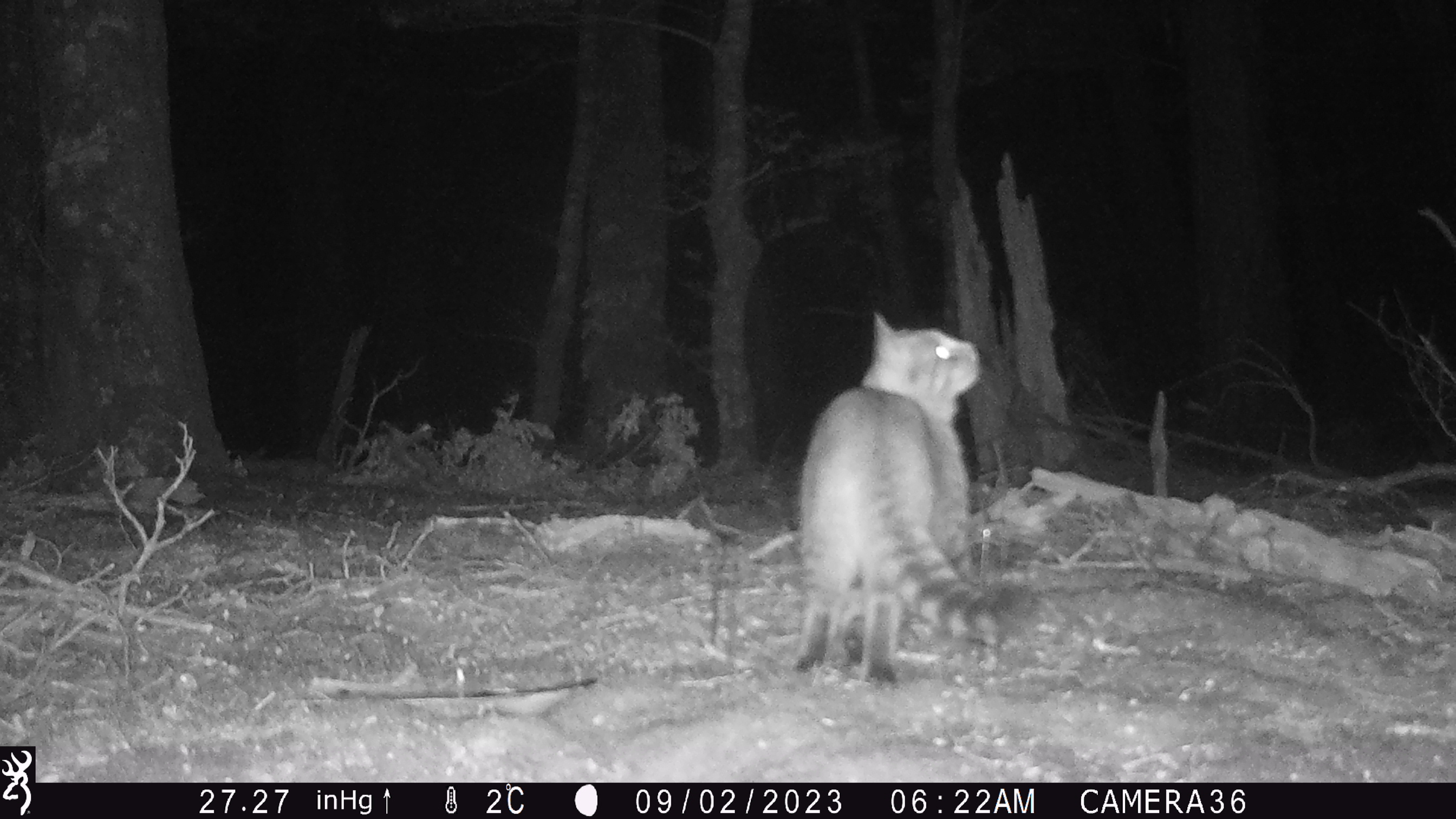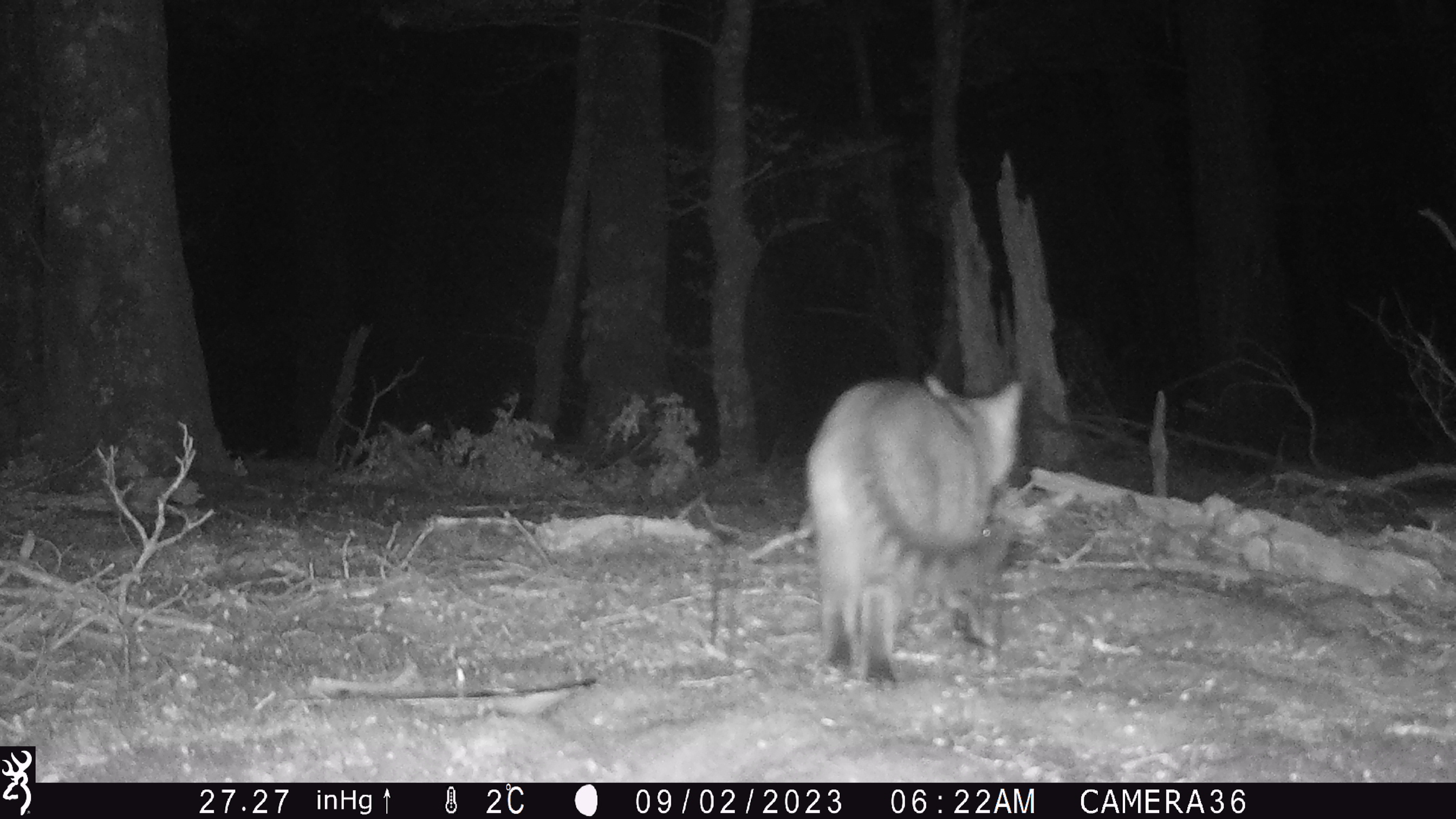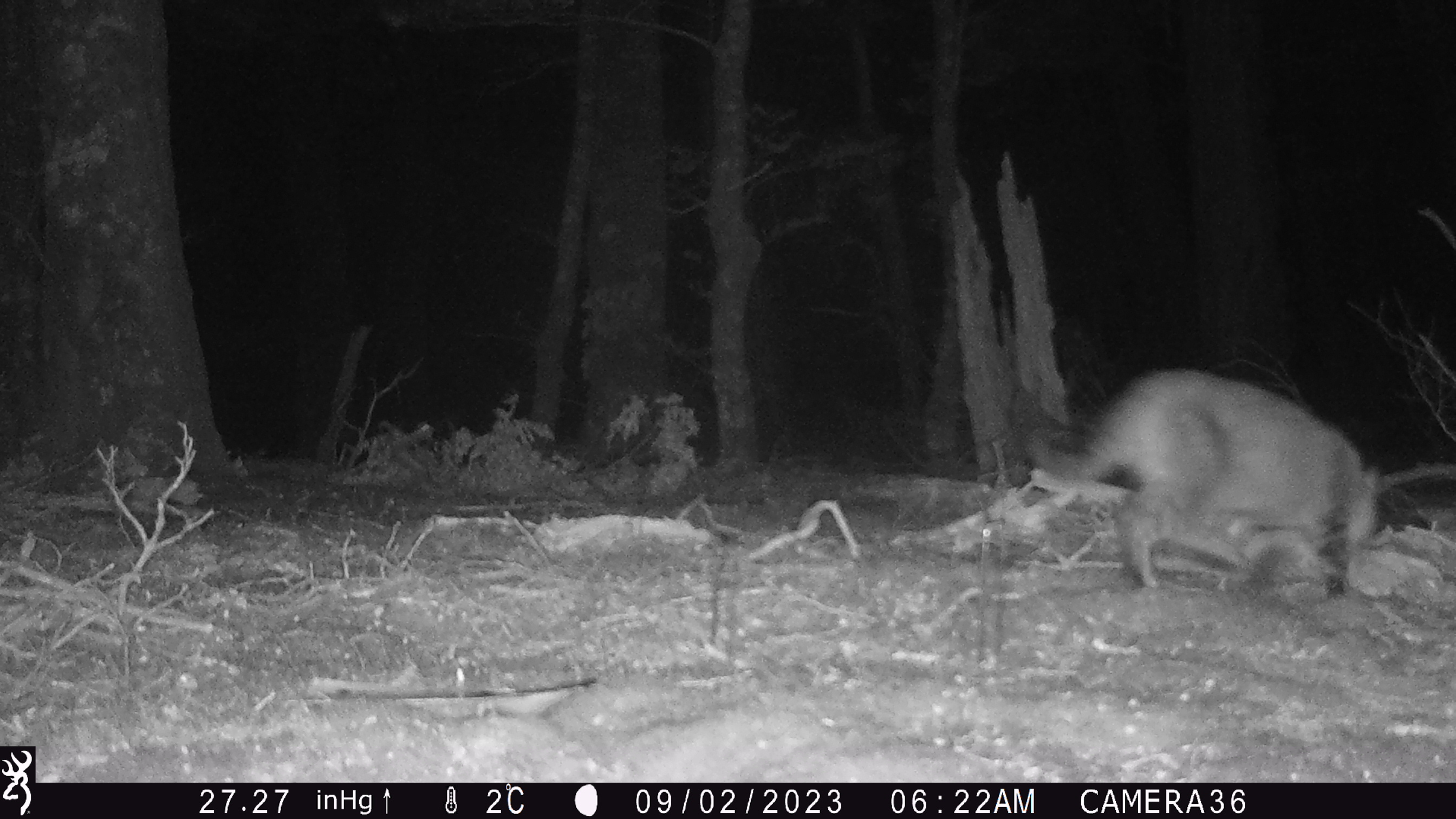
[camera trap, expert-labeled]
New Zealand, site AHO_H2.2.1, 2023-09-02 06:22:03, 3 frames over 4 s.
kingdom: Animalia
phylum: Chordata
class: Mammalia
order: Carnivora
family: Felidae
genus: Felis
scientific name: Felis catus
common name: domestic cat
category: cat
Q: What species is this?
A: Cat (domestic cat) (Felis catus).